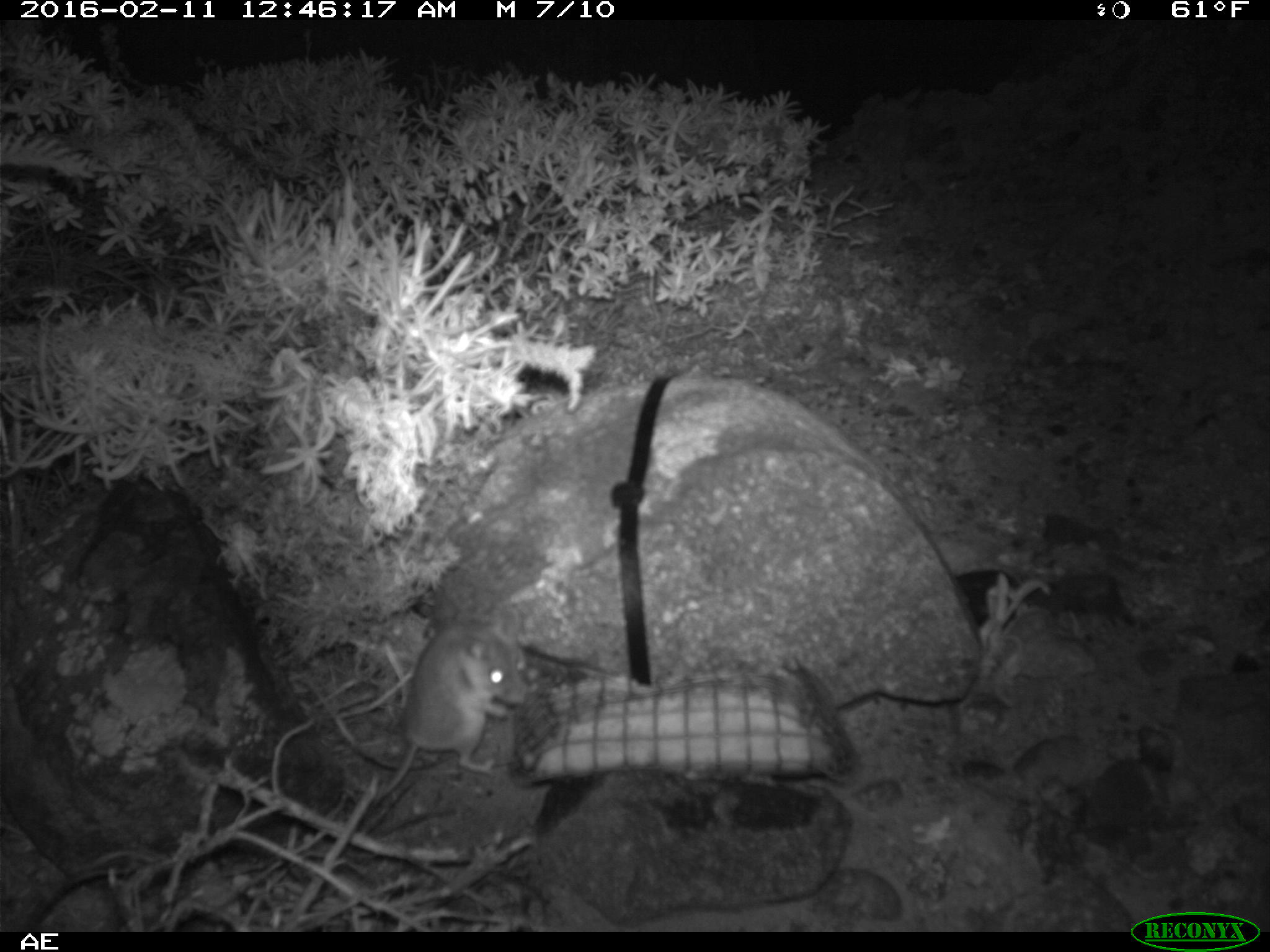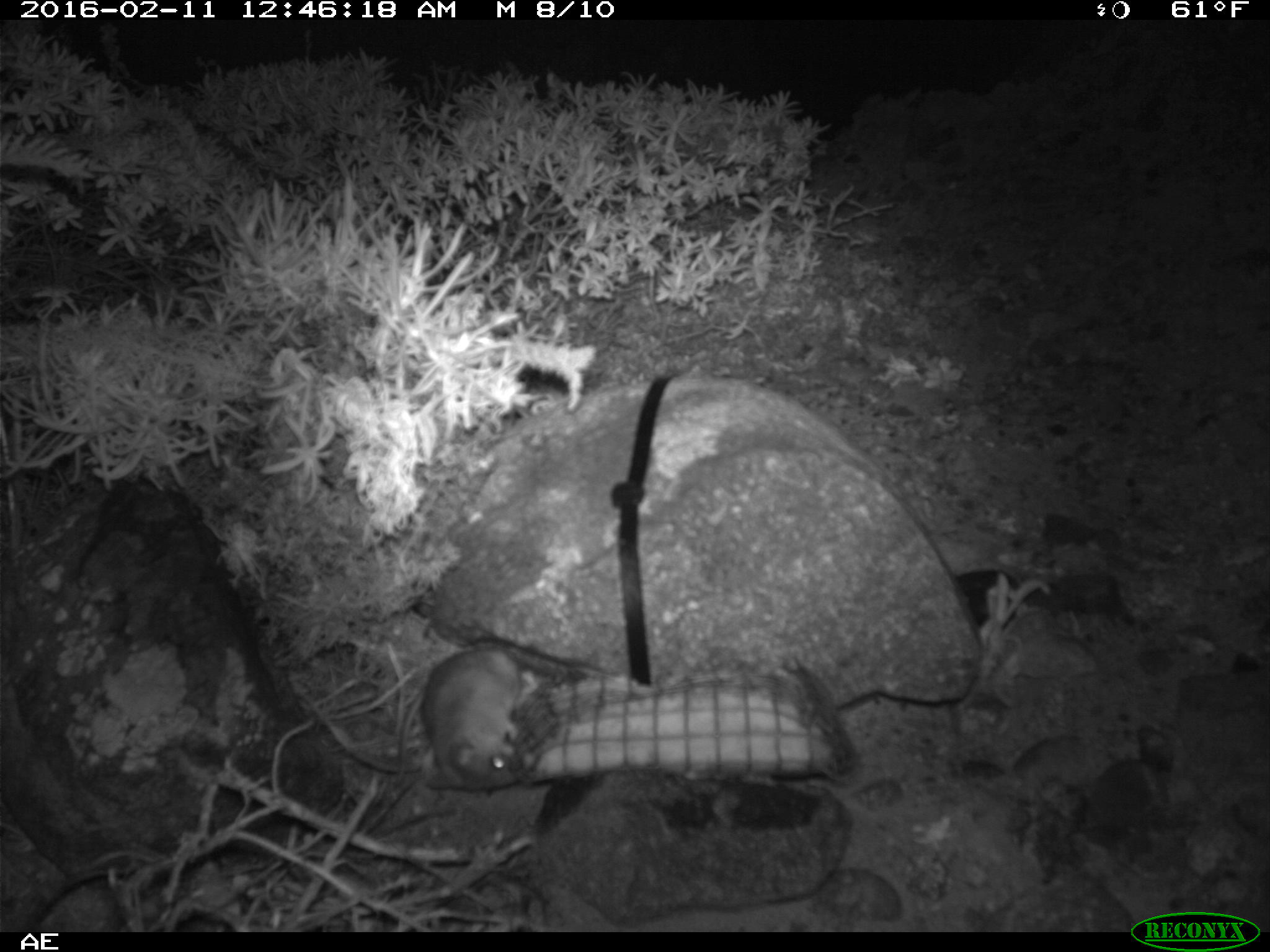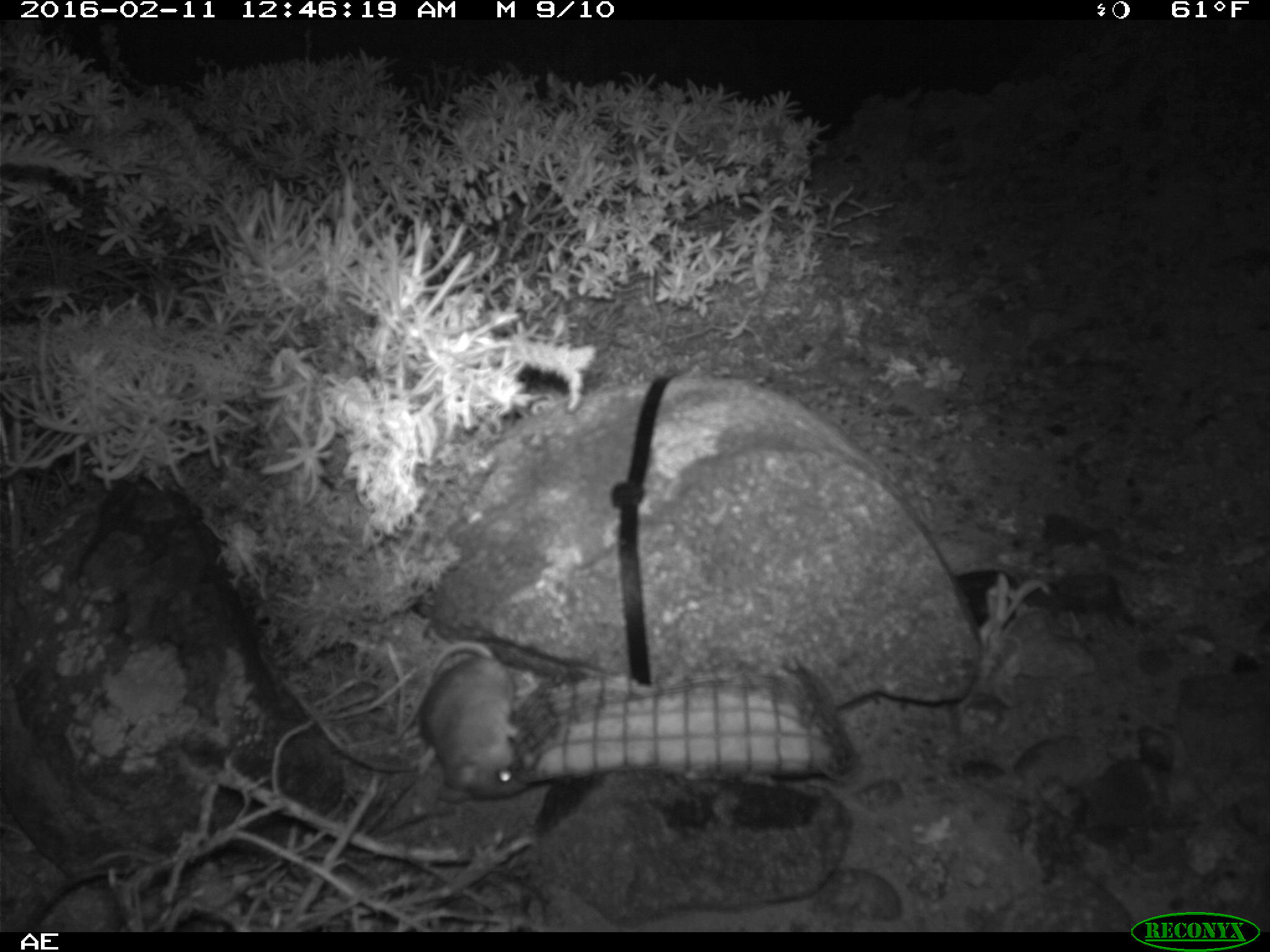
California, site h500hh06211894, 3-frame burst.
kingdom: Animalia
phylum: Chordata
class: Mammalia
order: Rodentia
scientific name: Rodentia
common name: rodent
Rodent (Rodentia).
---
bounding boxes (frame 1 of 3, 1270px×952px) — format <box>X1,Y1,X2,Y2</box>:
rodent: <box>377,600,528,798</box>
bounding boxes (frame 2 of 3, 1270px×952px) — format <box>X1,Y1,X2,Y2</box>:
rodent: <box>421,651,533,788</box>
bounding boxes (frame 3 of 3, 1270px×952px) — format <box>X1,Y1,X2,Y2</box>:
rodent: <box>389,639,529,800</box>